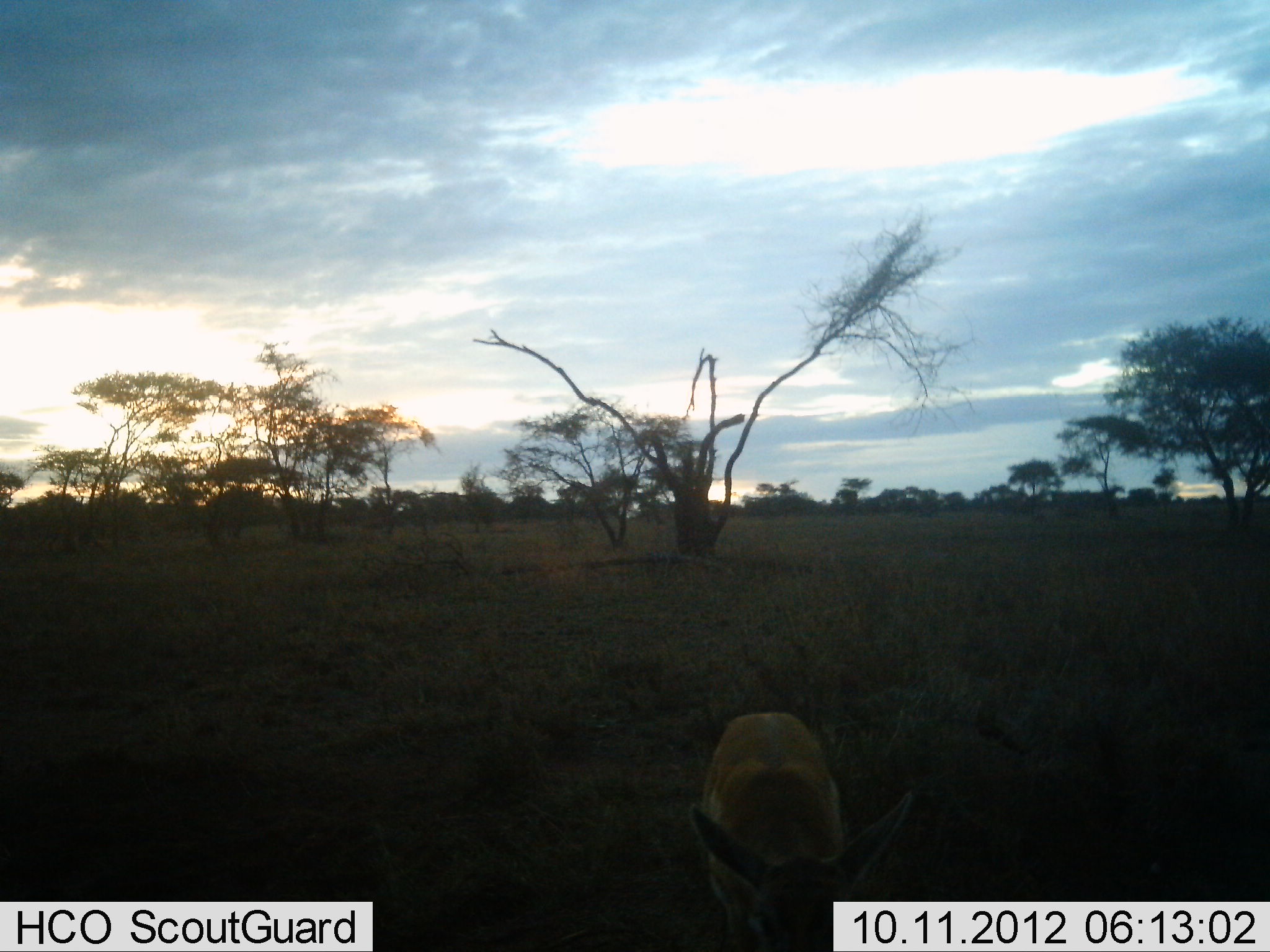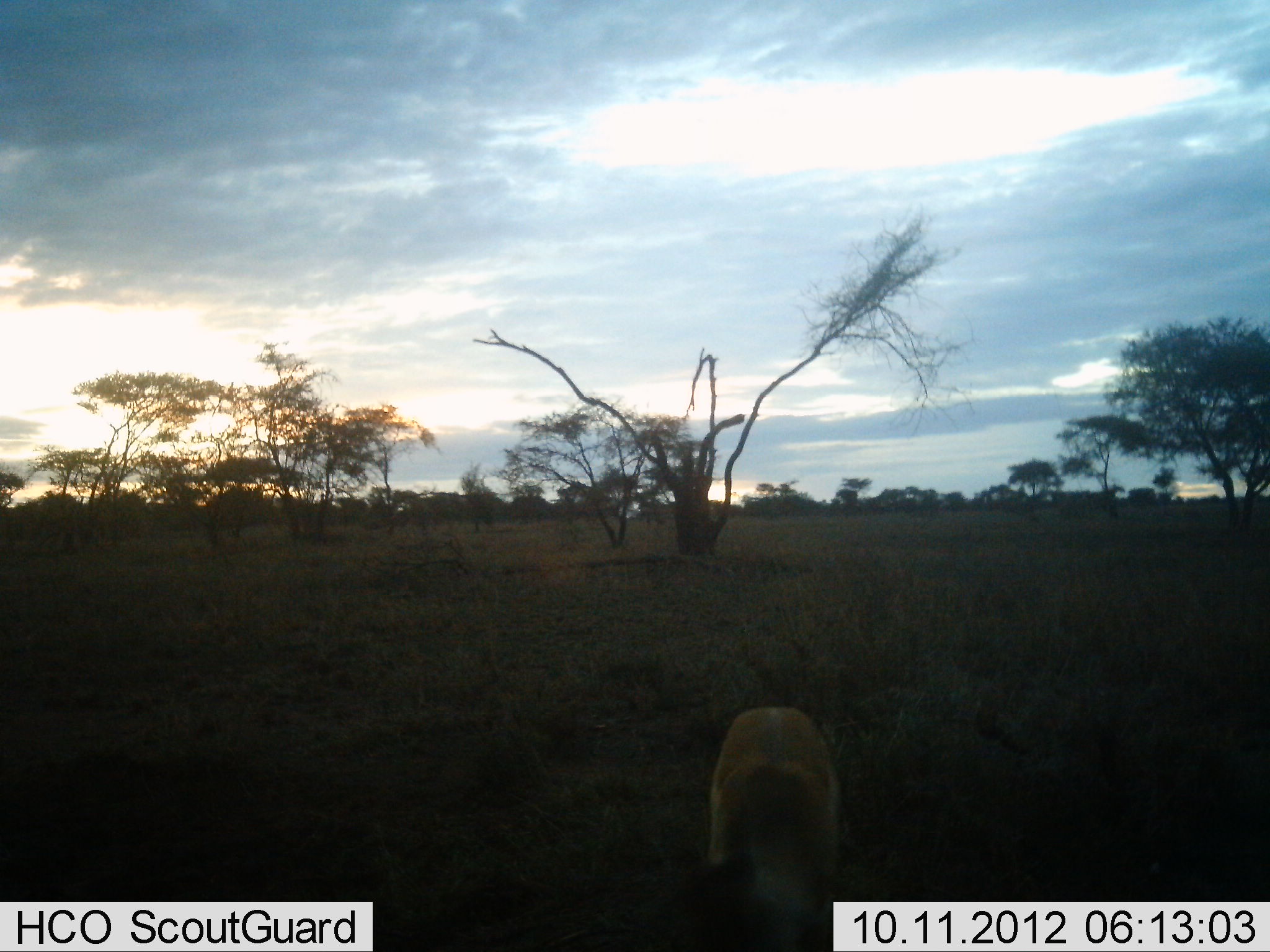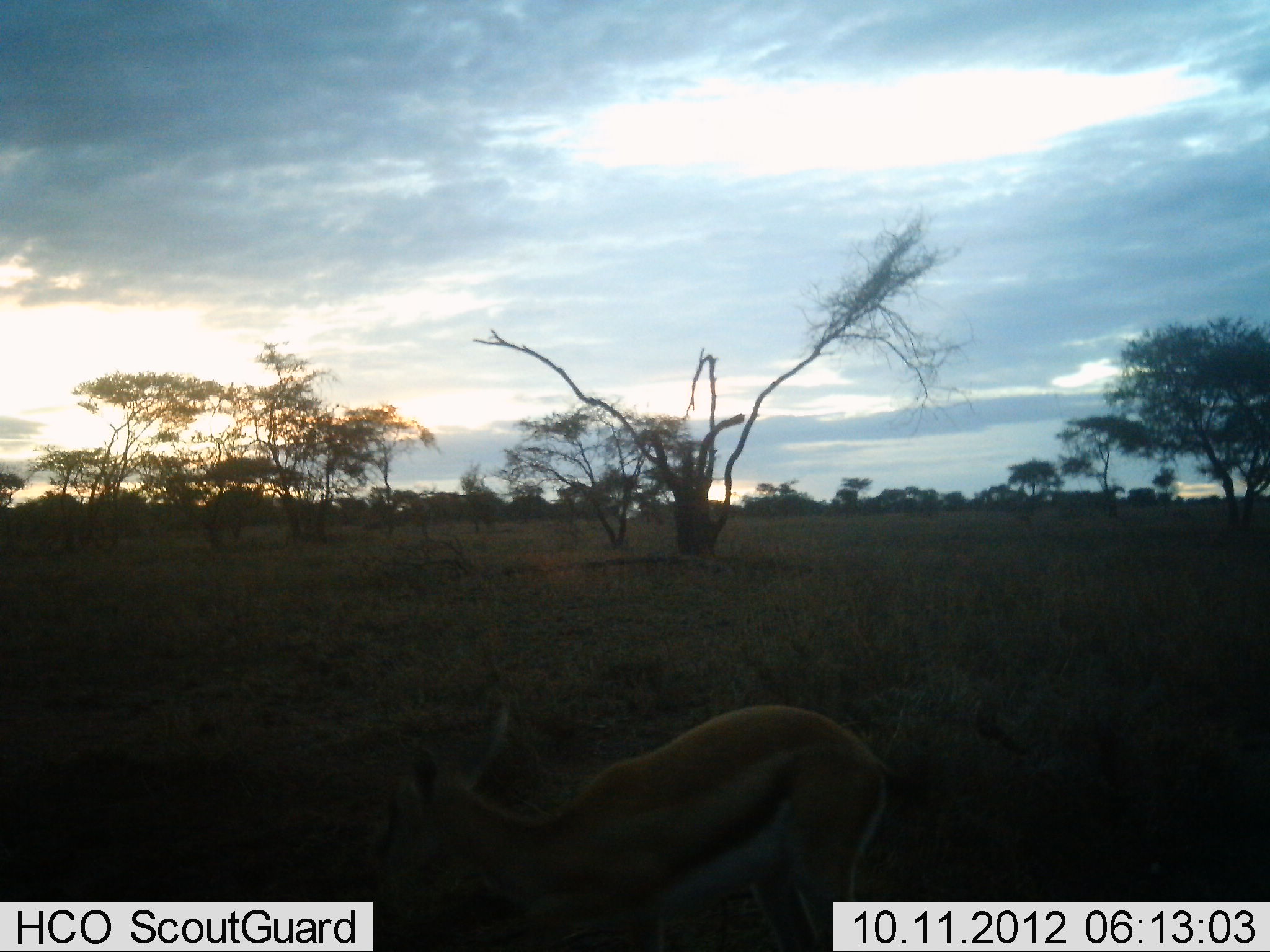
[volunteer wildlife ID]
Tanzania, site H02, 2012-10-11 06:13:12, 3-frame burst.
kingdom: Animalia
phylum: Chordata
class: Mammalia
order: Artiodactyla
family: Bovidae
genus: Eudorcas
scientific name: Eudorcas thomsonii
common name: thomson's gazelle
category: gazellethomsons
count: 1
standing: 40%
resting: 0%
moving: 30%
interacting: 0%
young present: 10%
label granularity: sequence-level